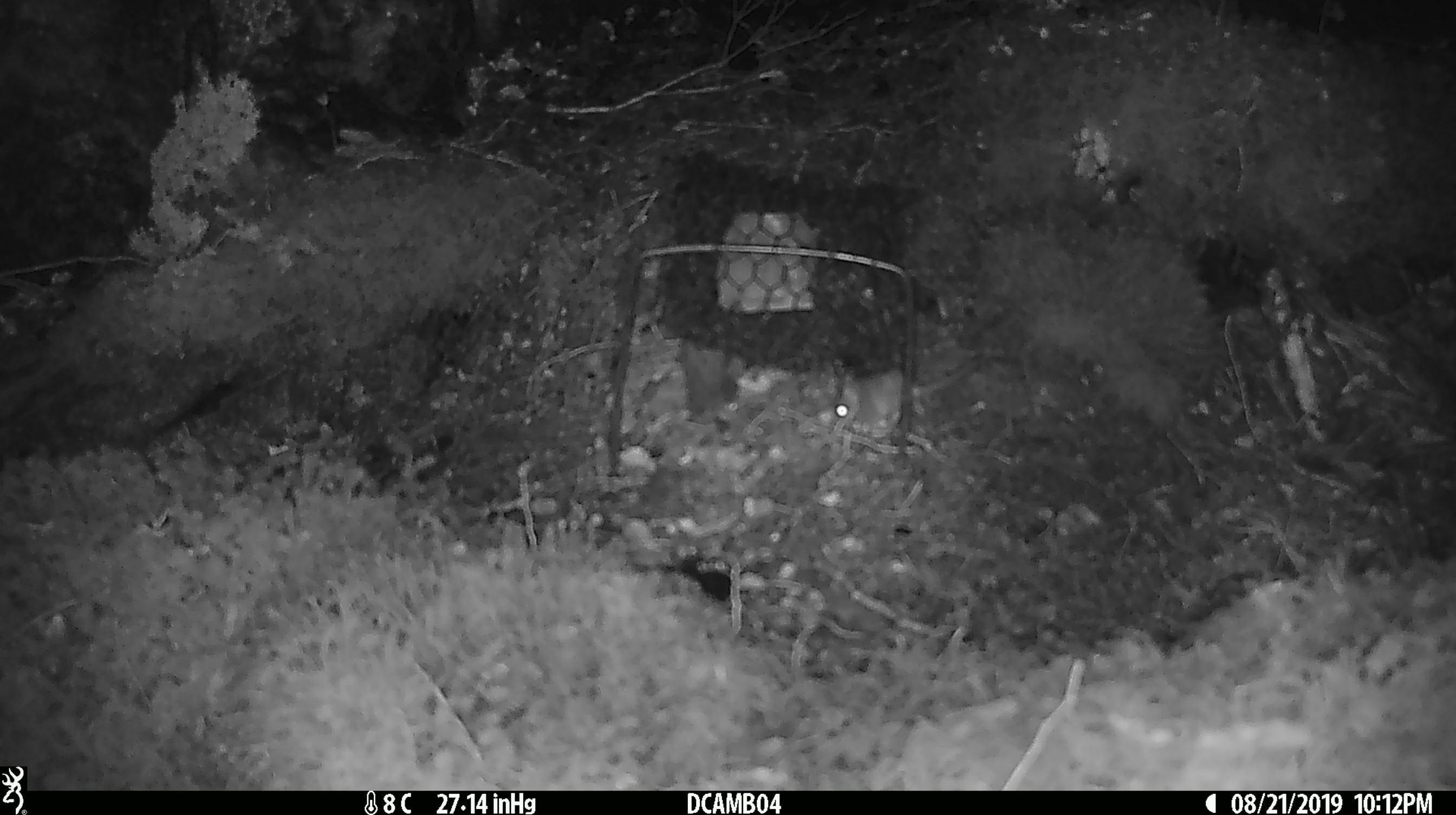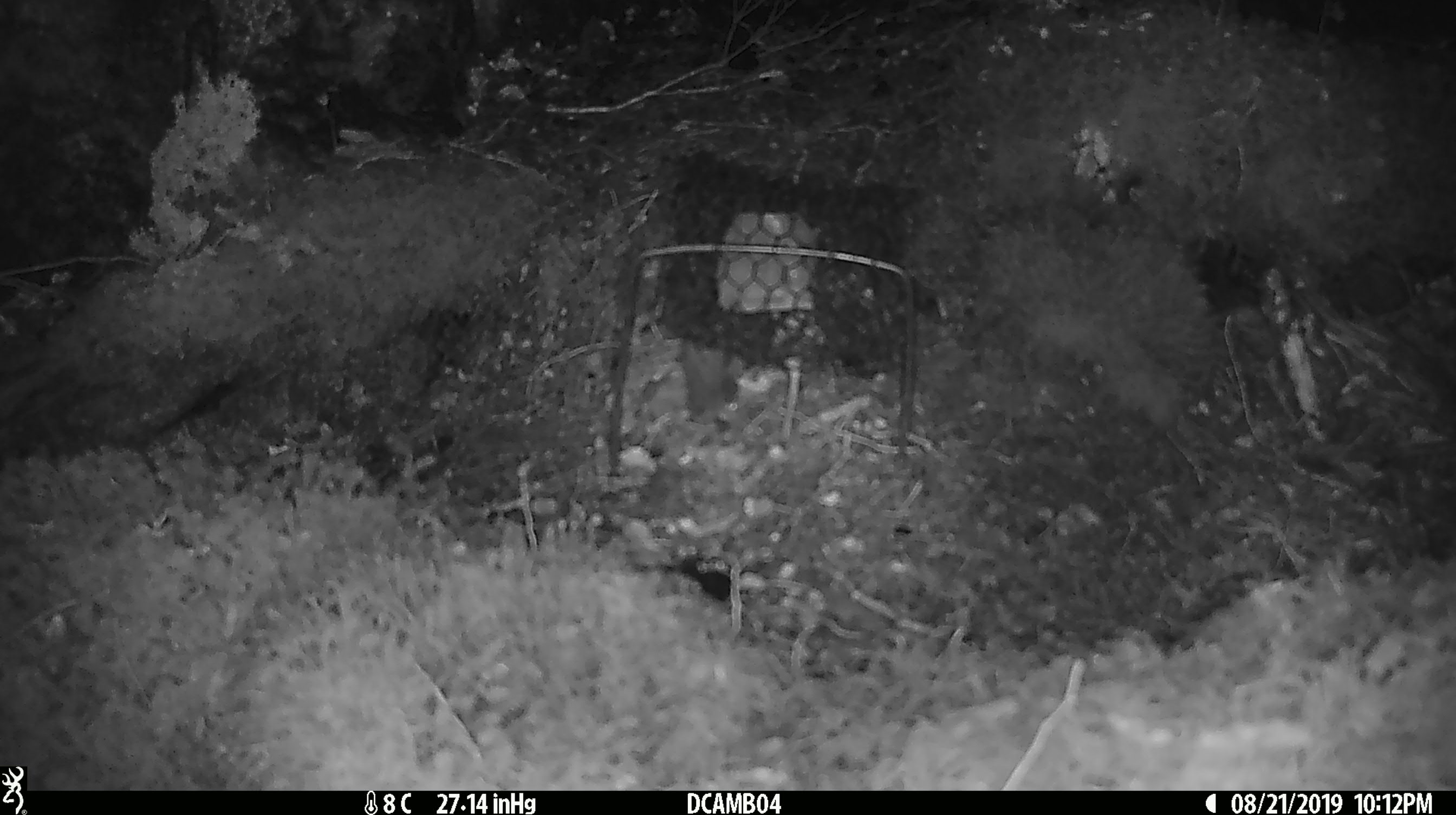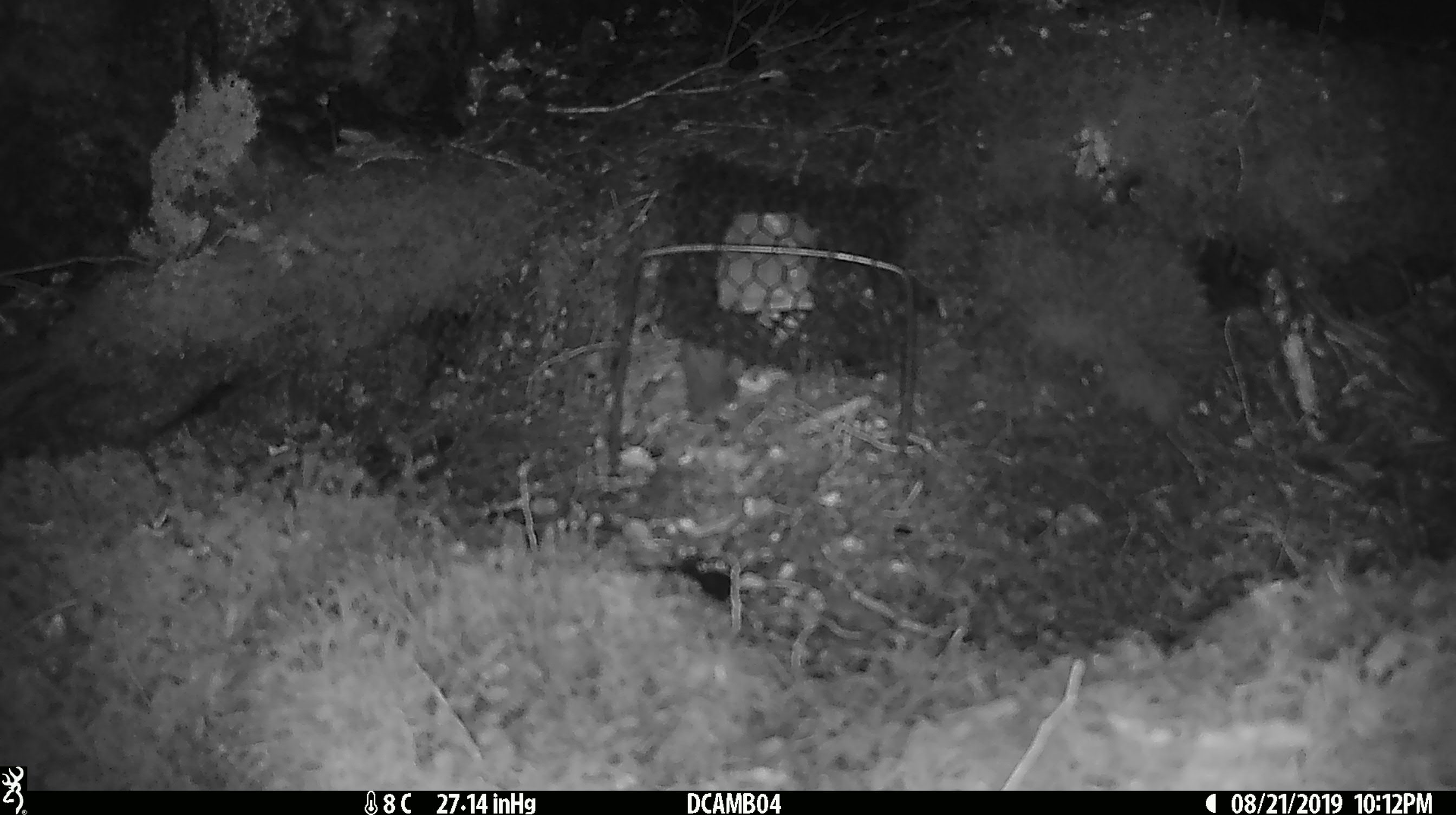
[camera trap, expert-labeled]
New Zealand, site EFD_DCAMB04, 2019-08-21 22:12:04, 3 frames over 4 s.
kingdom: Animalia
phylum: Chordata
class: Mammalia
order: Rodentia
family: Muridae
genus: Mus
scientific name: Mus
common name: mouse